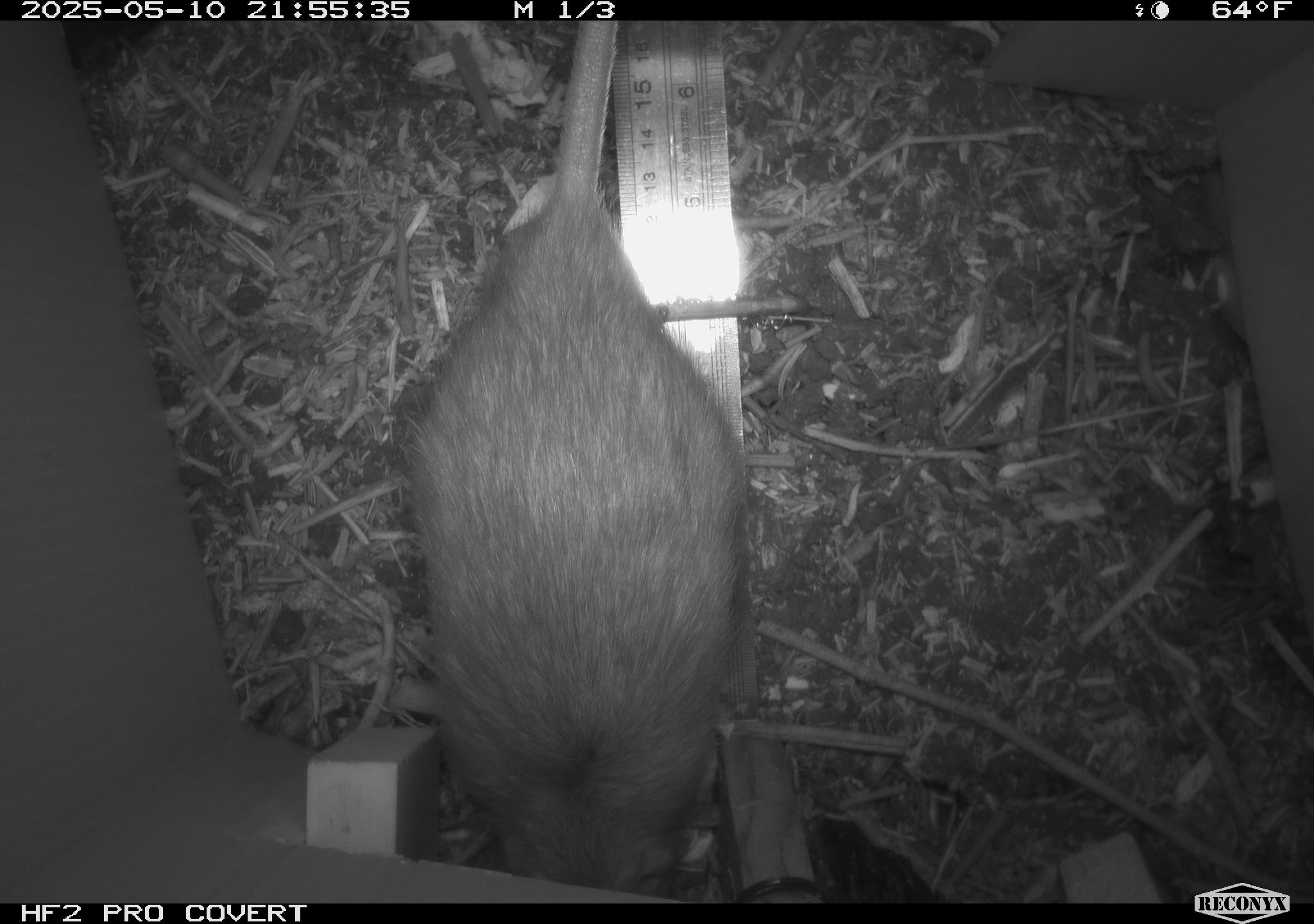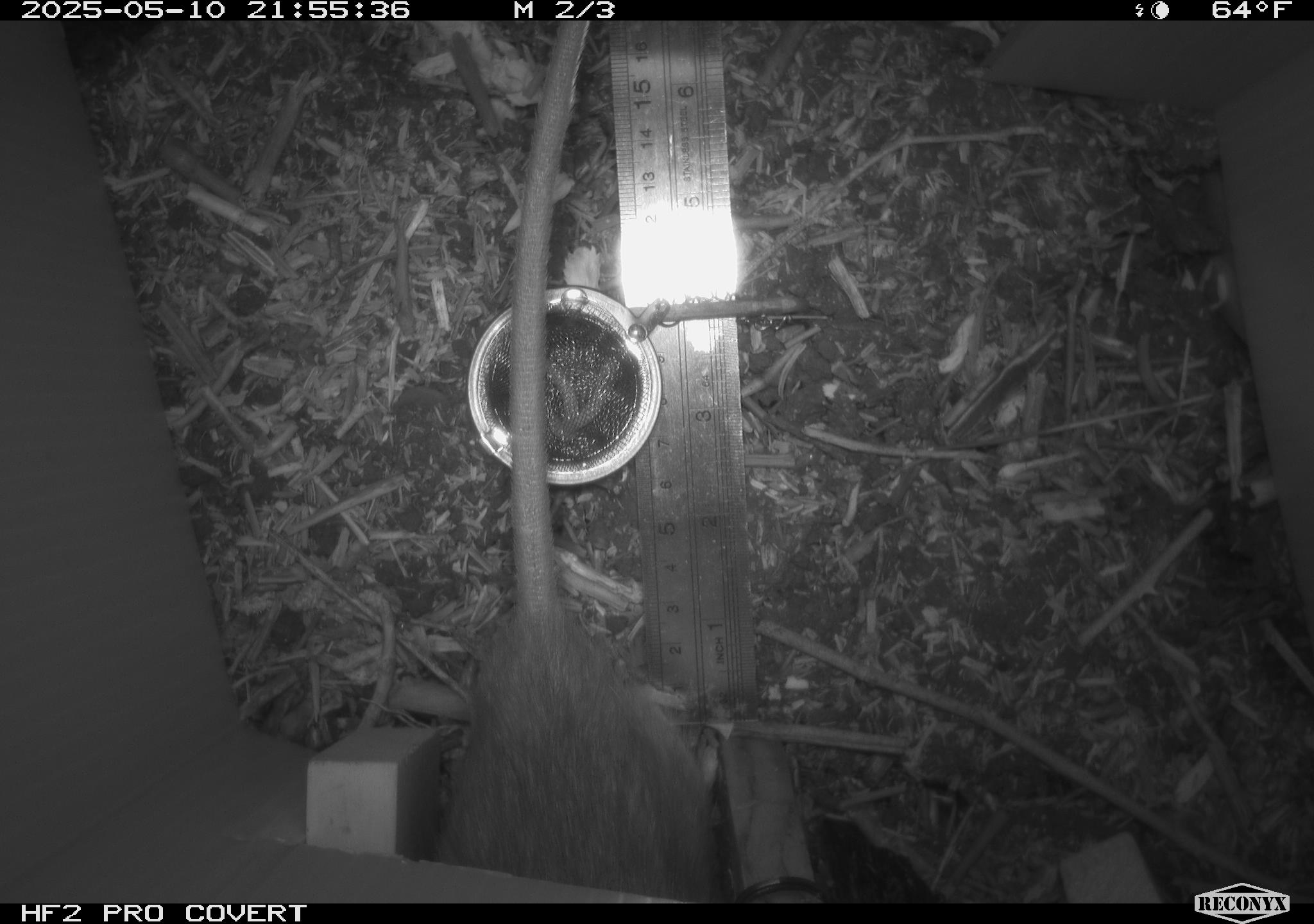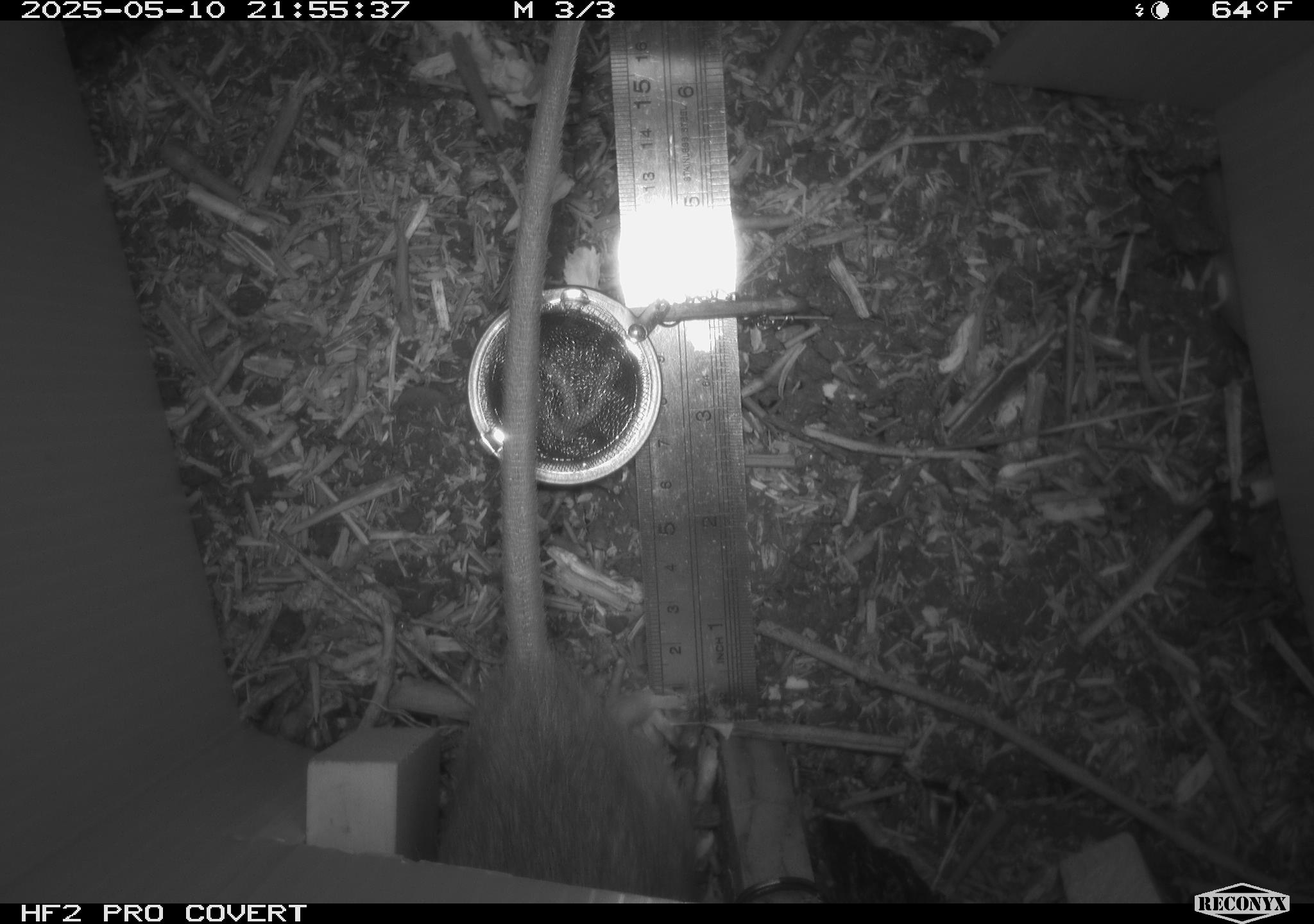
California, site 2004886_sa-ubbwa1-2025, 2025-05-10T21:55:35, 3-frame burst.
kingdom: Animalia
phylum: Chordata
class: Mammalia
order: Rodentia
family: Muridae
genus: Rattus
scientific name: Rattus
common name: rat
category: rattus species